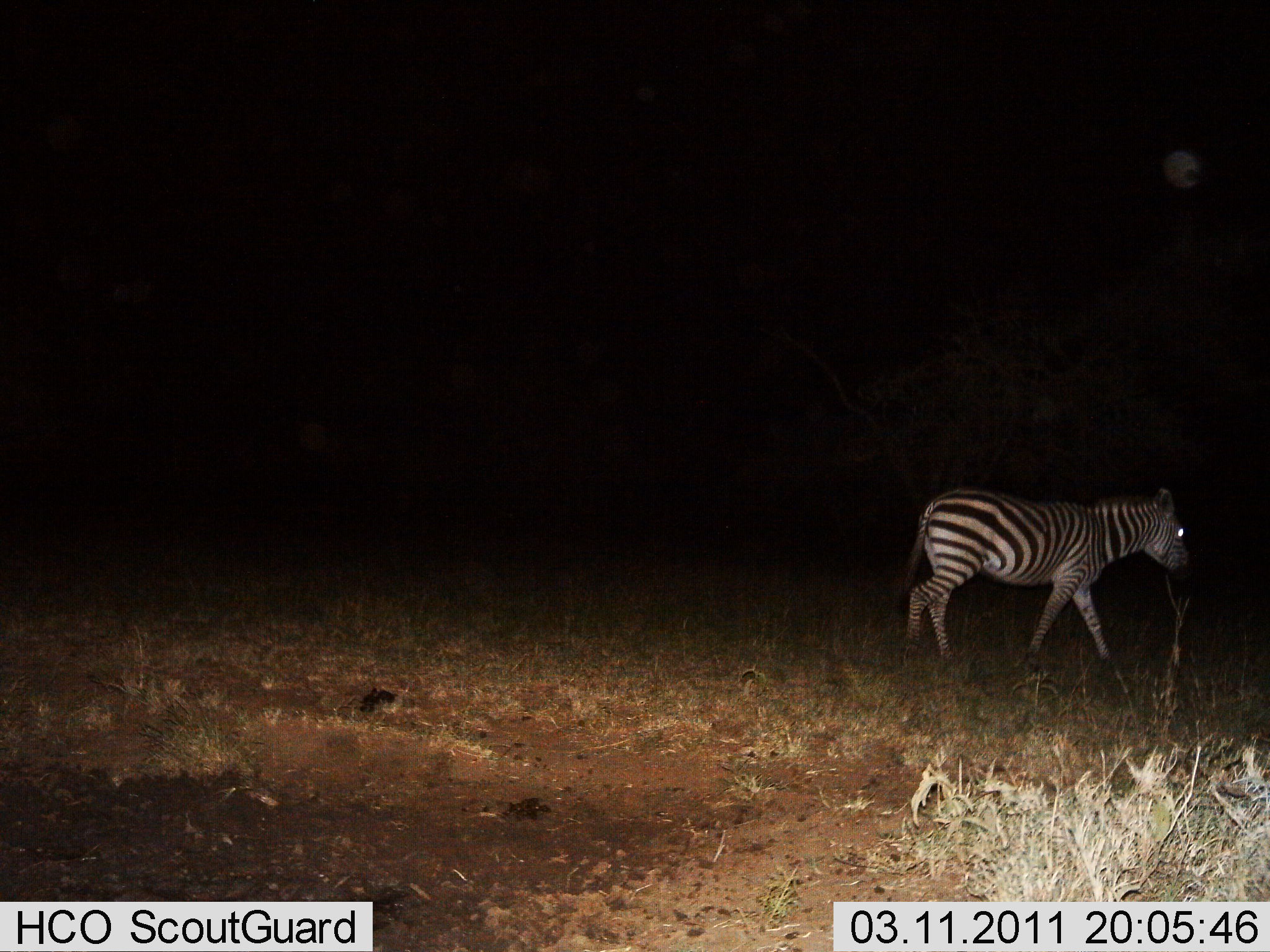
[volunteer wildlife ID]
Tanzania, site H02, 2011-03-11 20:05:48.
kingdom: Animalia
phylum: Chordata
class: Mammalia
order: Perissodactyla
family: Equidae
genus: Equus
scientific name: Equus quagga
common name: plains zebra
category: zebra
Zebra (plains zebra) (Equus quagga), count 1. Behavior (volunteer vote fractions): standing 18%, resting 0%, moving 82%, interacting 0%. Young present (vote fraction): 0%. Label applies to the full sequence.